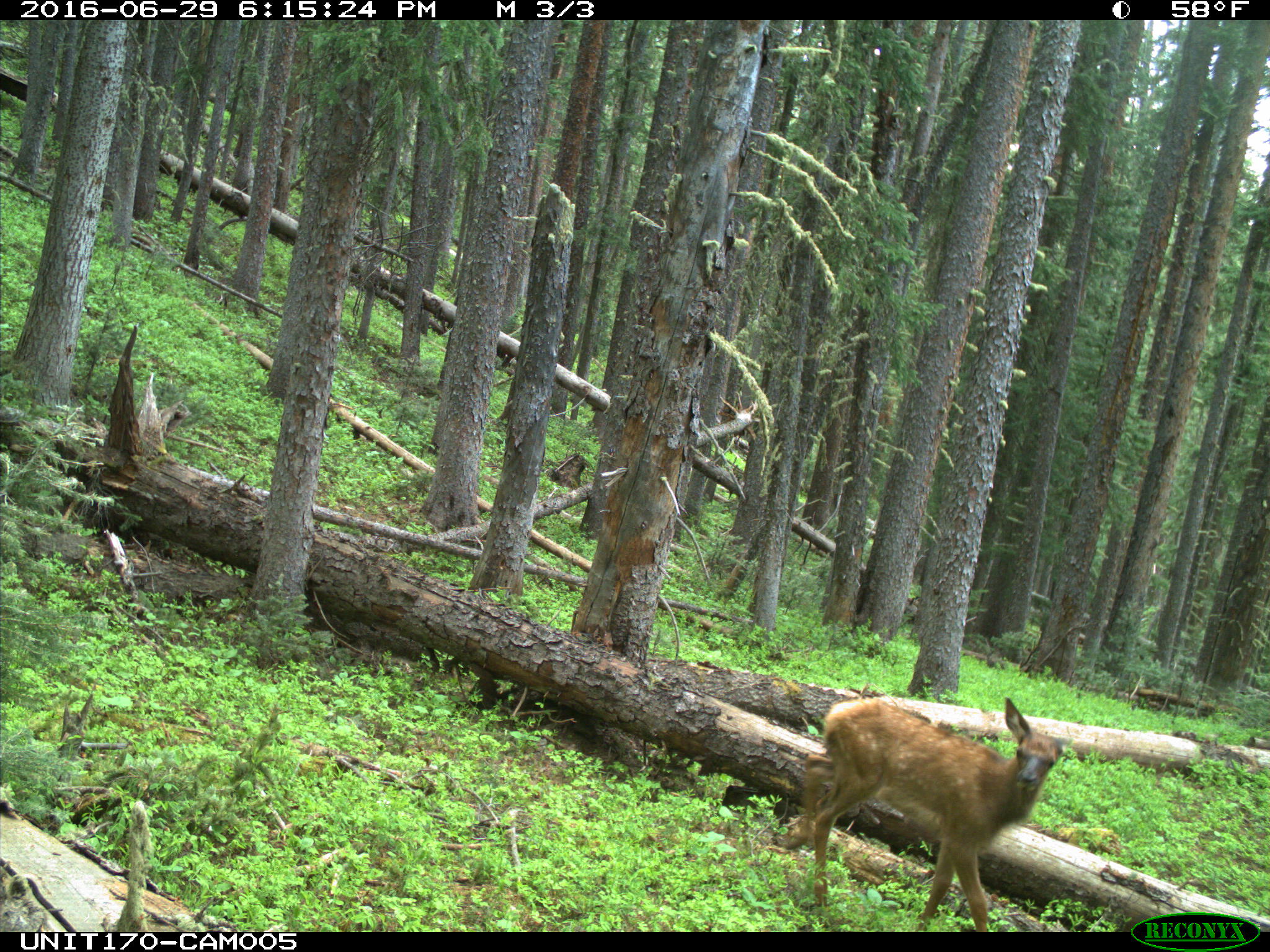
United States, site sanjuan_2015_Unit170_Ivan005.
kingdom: Animalia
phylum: Chordata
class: Mammalia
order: Artiodactyla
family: Cervidae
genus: Cervus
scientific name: Cervus elaphus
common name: red deer